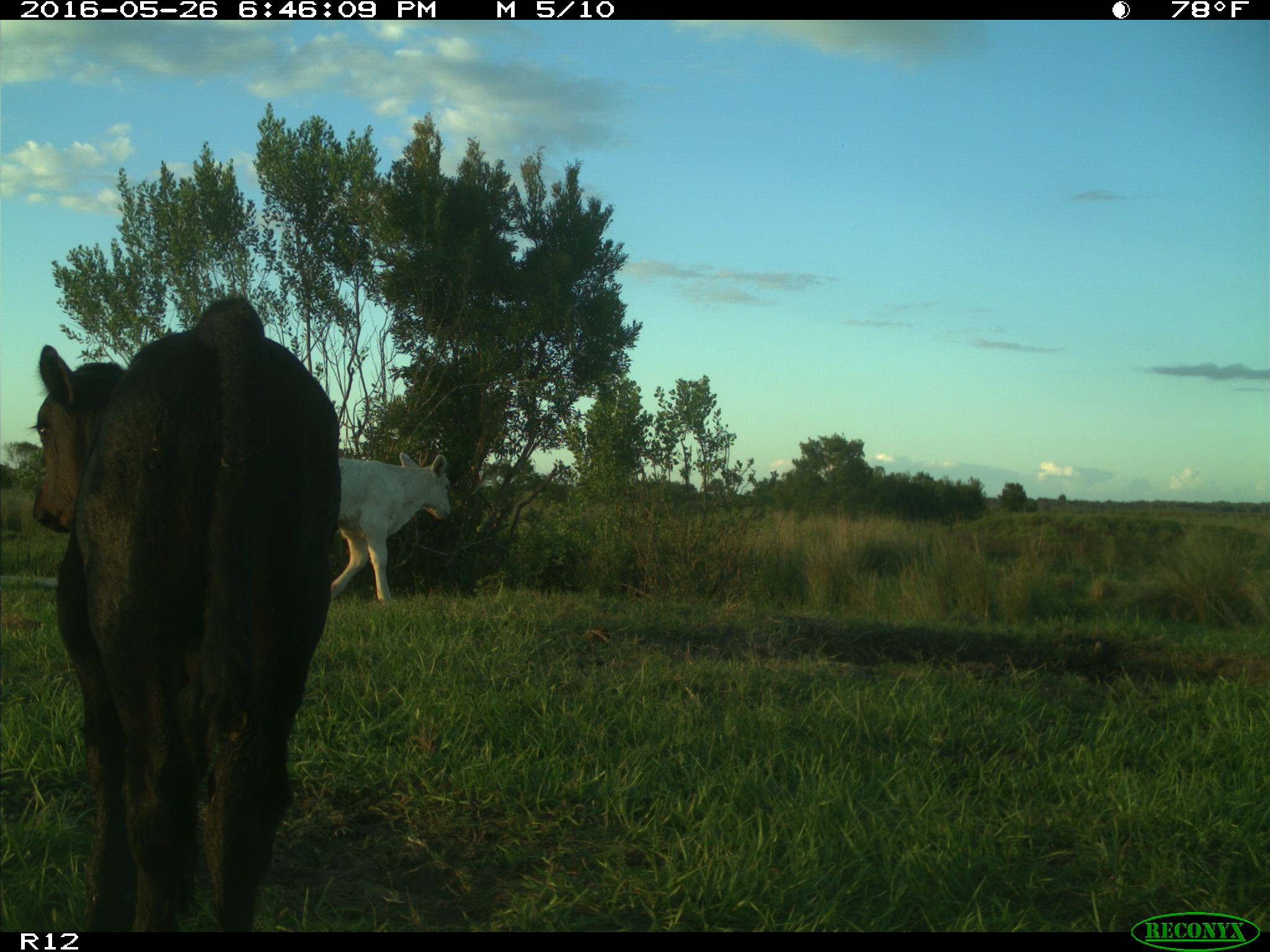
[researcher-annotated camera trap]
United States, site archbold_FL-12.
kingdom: Animalia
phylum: Chordata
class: Mammalia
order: Artiodactyla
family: Bovidae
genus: Bos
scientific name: Bos taurus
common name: domestic cow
Bos taurus (domestic cow).